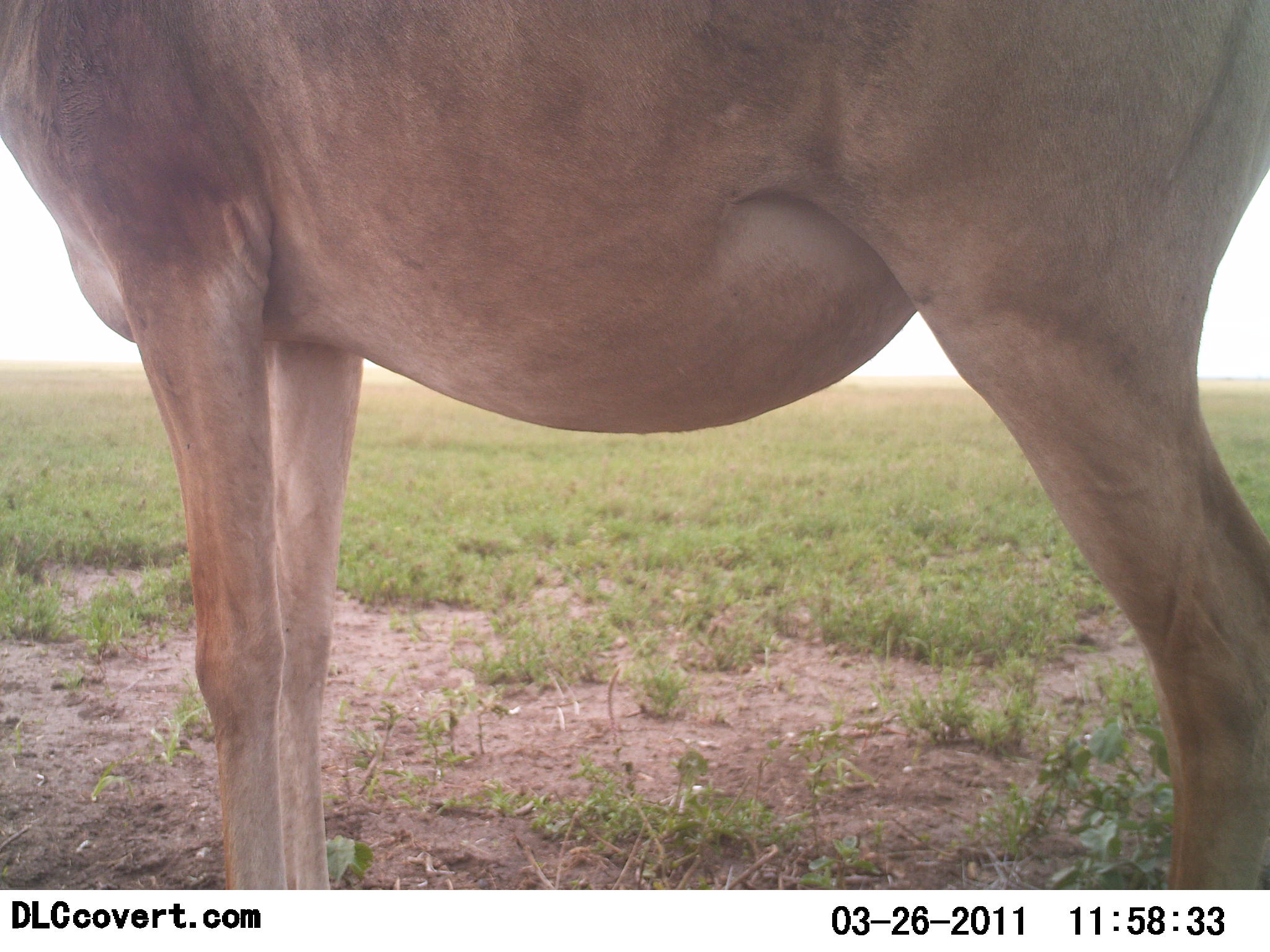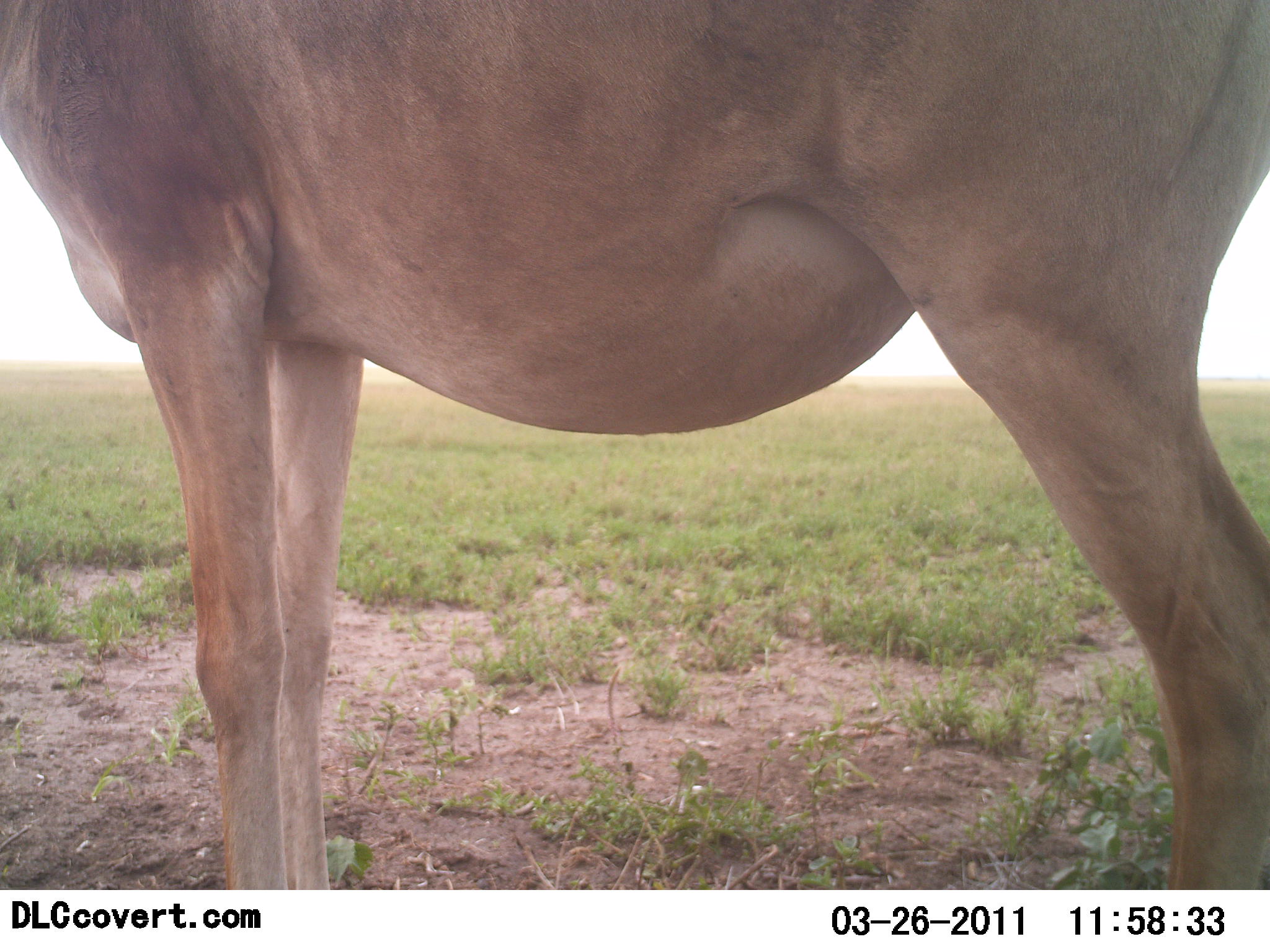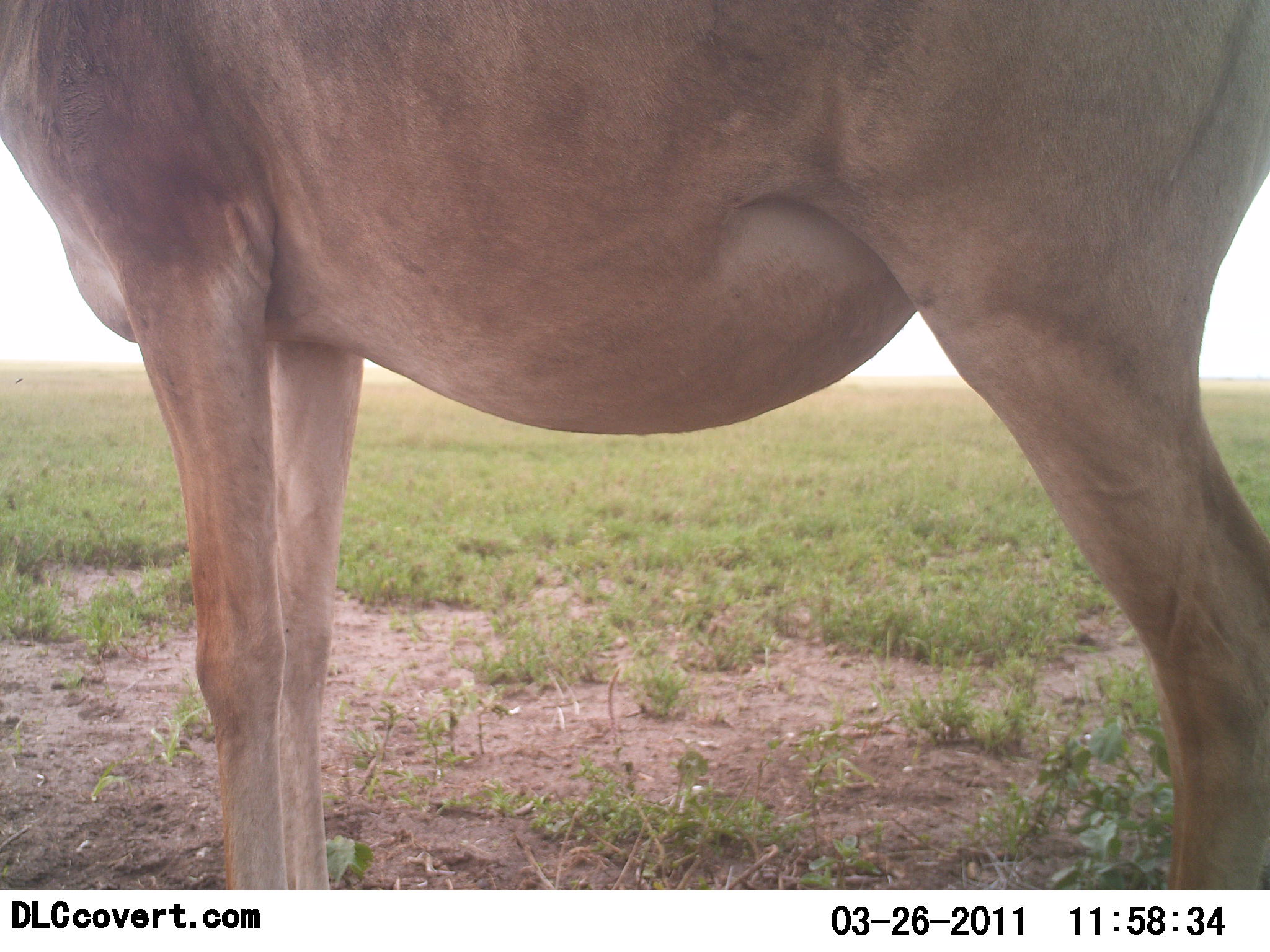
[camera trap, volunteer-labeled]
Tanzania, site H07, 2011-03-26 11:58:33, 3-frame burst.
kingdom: Animalia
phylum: Chordata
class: Mammalia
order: Artiodactyla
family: Bovidae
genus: Alcelaphus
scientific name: Alcelaphus buselaphus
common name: hartebeest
Hartebeest (Alcelaphus buselaphus), count 1. Behavior (volunteer vote fractions): standing 100%, resting 0%, moving 0%, interacting 0%. Young present (vote fraction): 0%. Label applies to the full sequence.